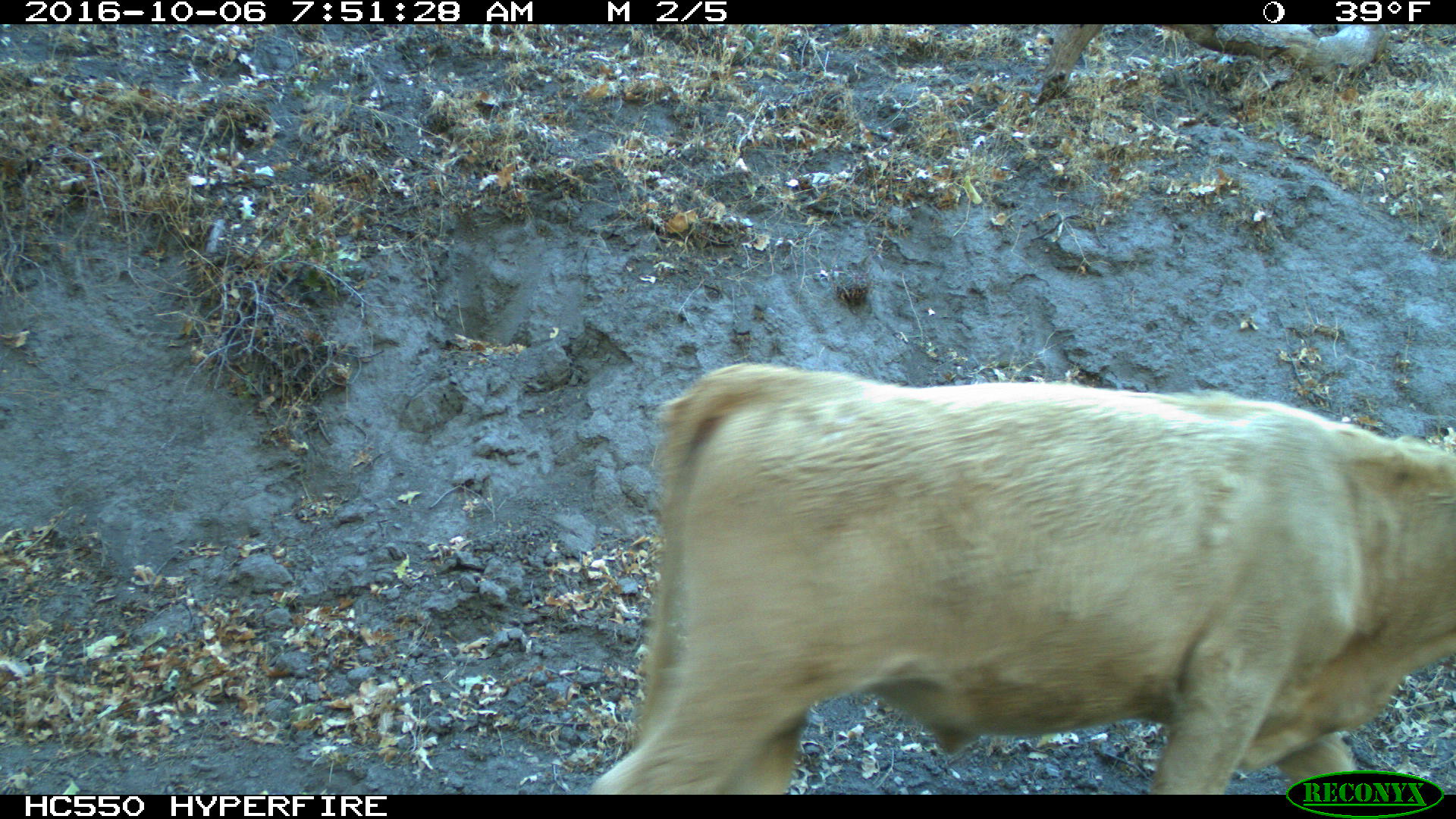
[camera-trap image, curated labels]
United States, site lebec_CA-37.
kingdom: Animalia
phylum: Chordata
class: Mammalia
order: Artiodactyla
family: Bovidae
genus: Bos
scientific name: Bos taurus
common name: domestic cow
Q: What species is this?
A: Bos taurus (domestic cow).